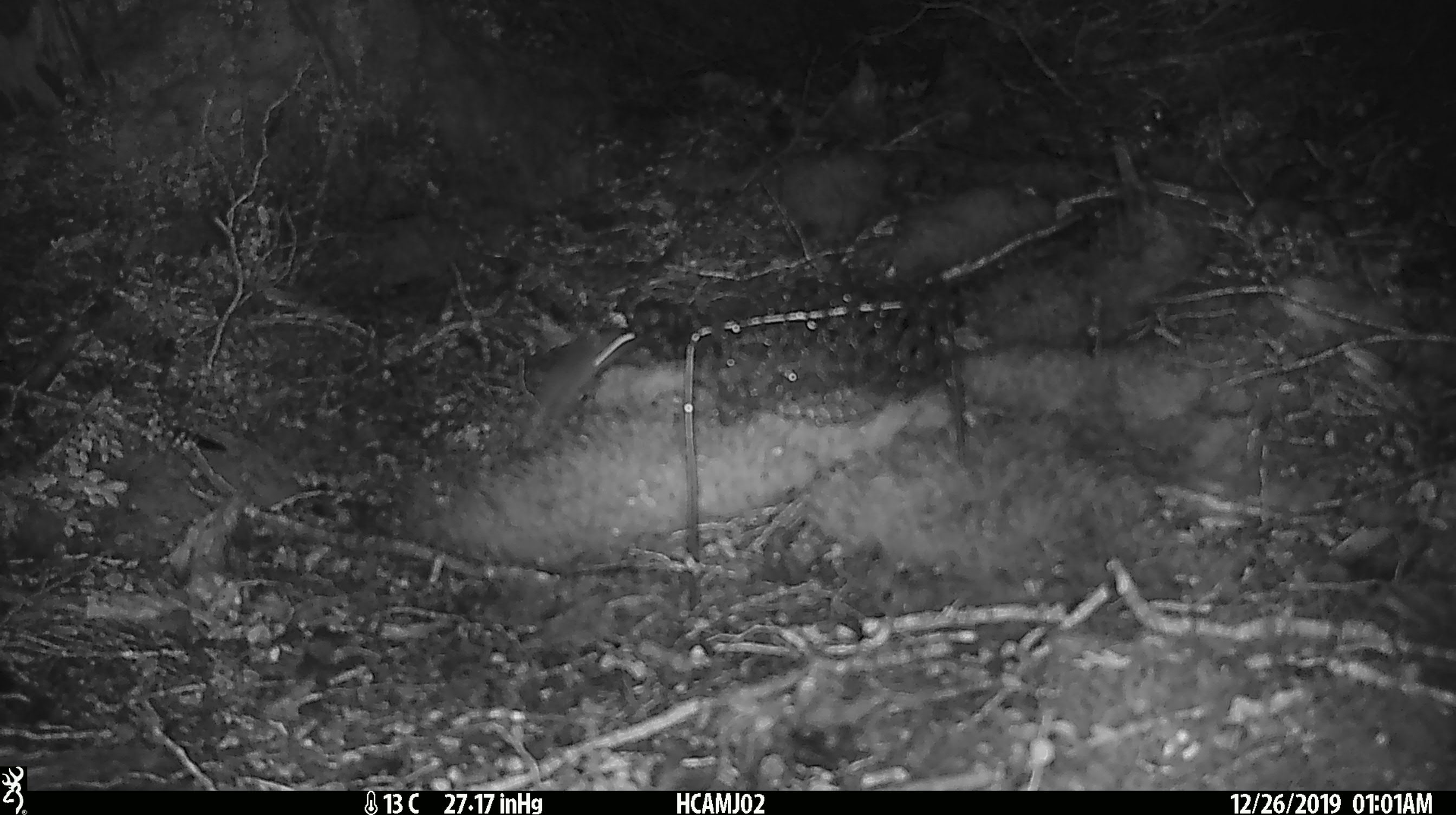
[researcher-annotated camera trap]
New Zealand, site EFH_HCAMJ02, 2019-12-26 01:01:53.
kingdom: Animalia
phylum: Chordata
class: Mammalia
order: Rodentia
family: Muridae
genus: Mus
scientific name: Mus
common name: mouse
Mouse (Mus).